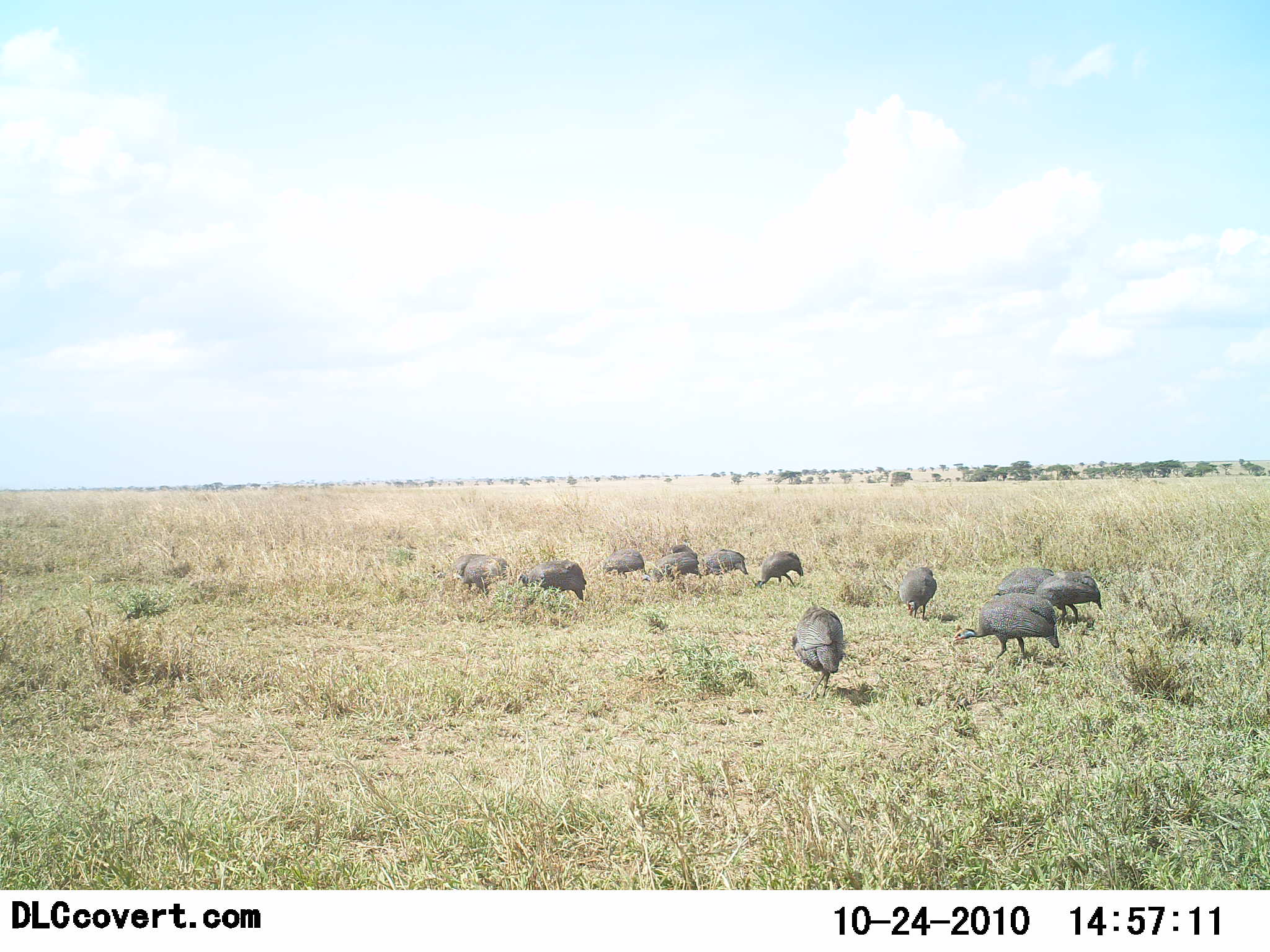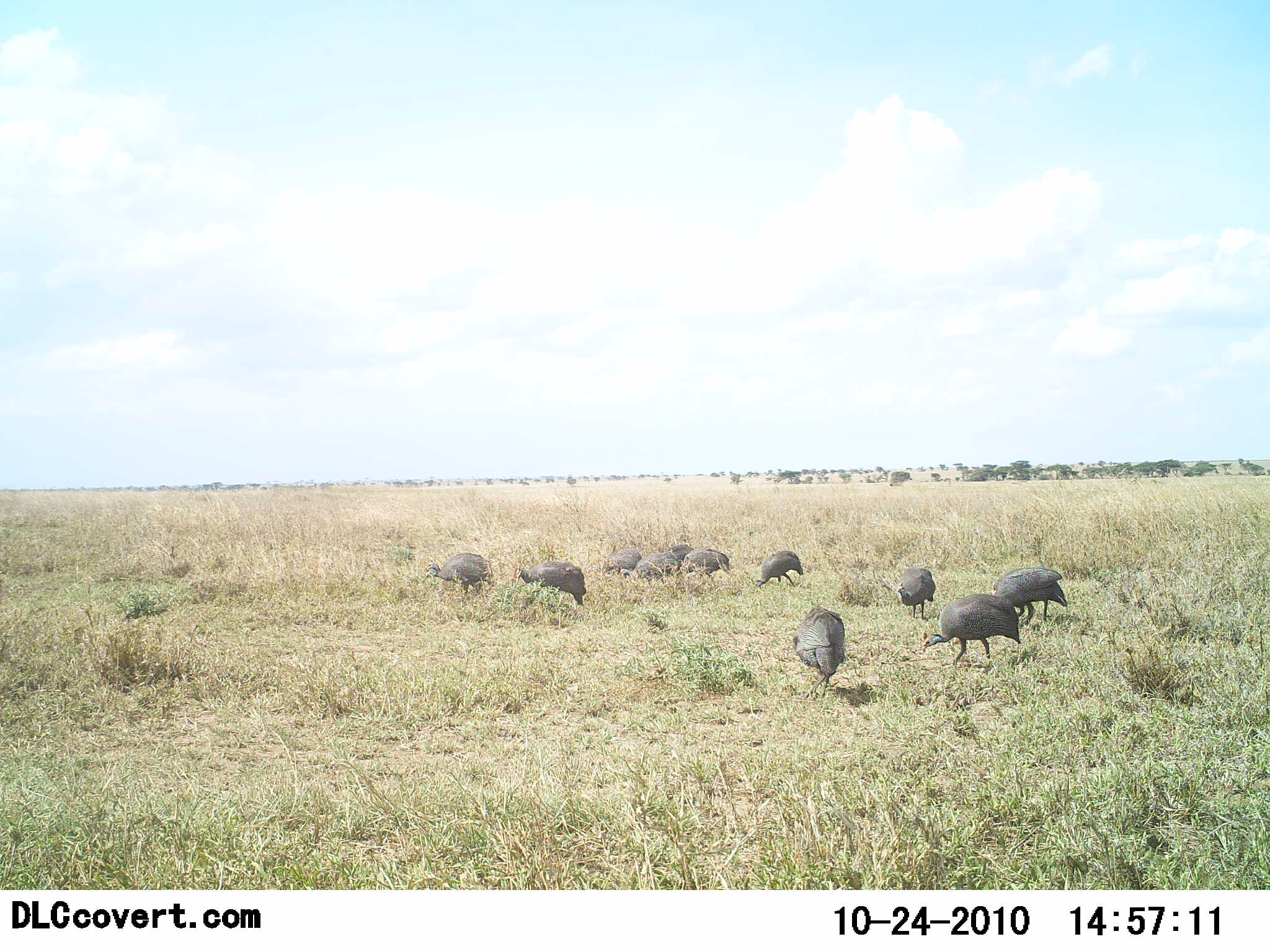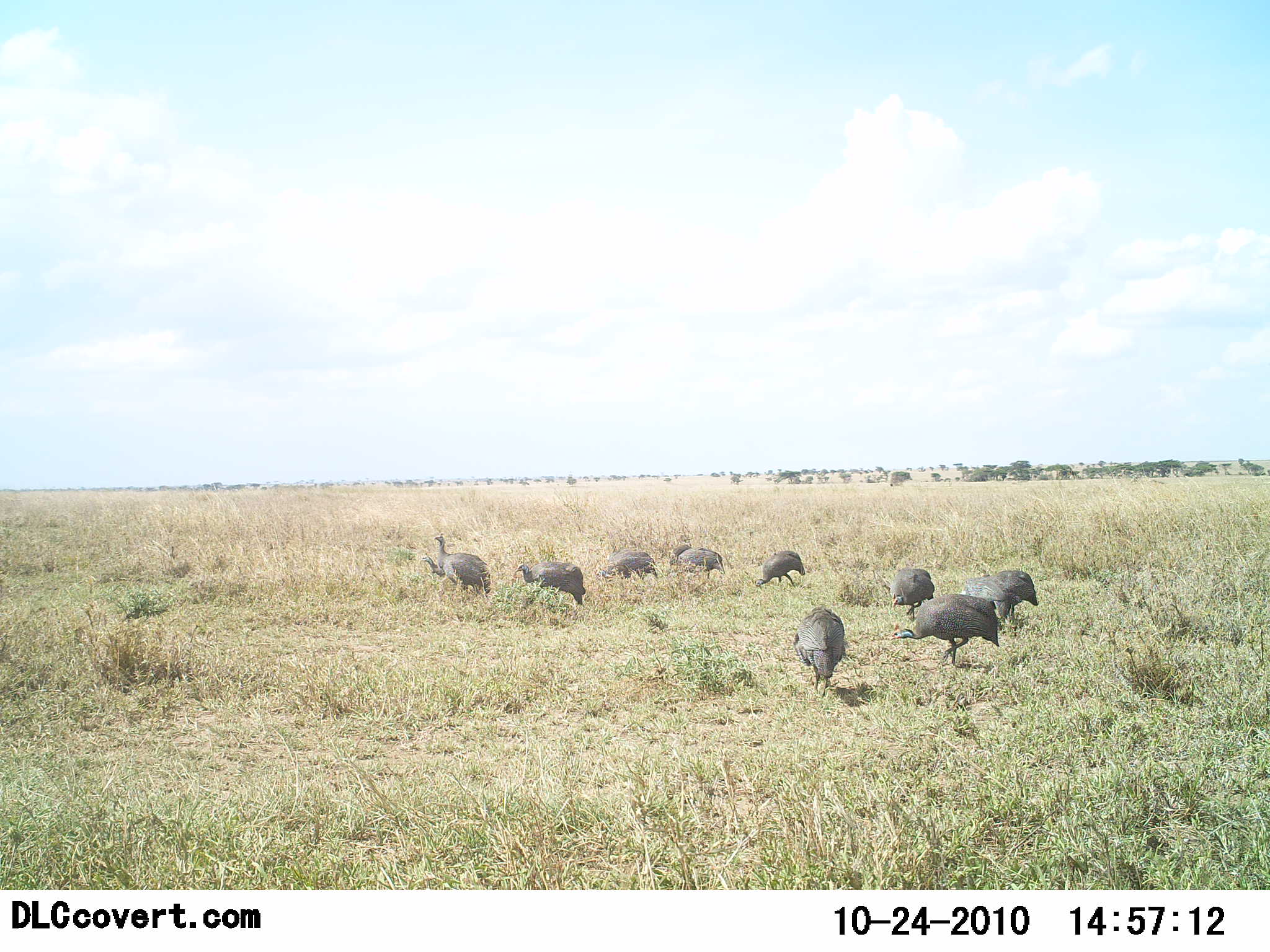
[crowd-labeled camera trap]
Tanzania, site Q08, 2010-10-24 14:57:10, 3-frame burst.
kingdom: Animalia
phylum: Chordata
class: Aves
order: Galliformes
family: Numididae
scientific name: Numididae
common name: guinea fowl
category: guineafowl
Guineafowl (guinea fowl) (Numididae), count 11-50. Behavior (volunteer vote fractions): standing 12%, resting 0%, moving 19%, interacting 0%. Young present (vote fraction): 0%. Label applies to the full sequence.